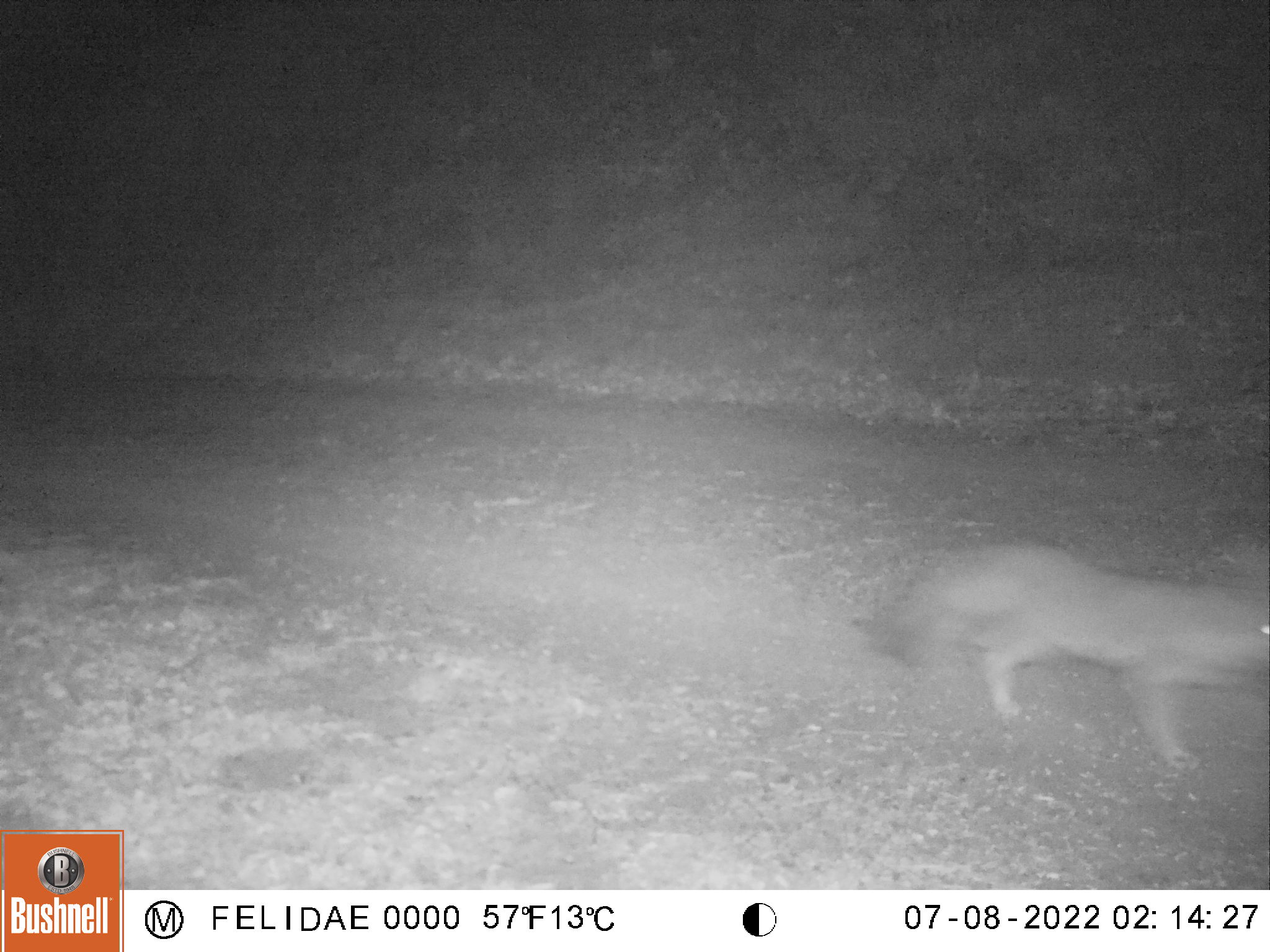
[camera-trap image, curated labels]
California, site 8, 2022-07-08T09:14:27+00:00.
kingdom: Animalia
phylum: Chordata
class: Mammalia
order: Carnivora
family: Canidae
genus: Urocyon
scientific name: Urocyon cinereoargenteus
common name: gray fox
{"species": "gray fox (Urocyon cinereoargenteus)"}